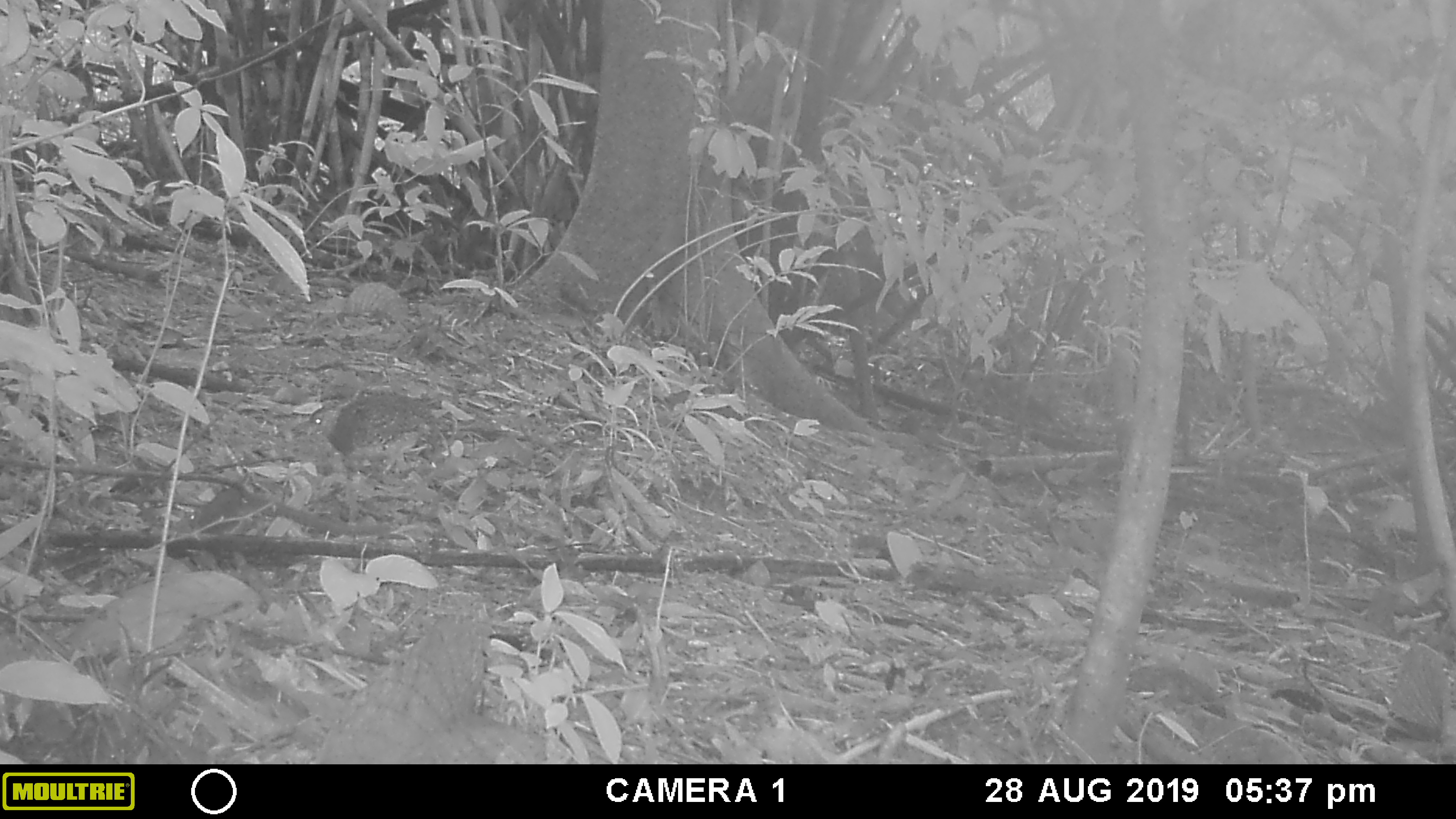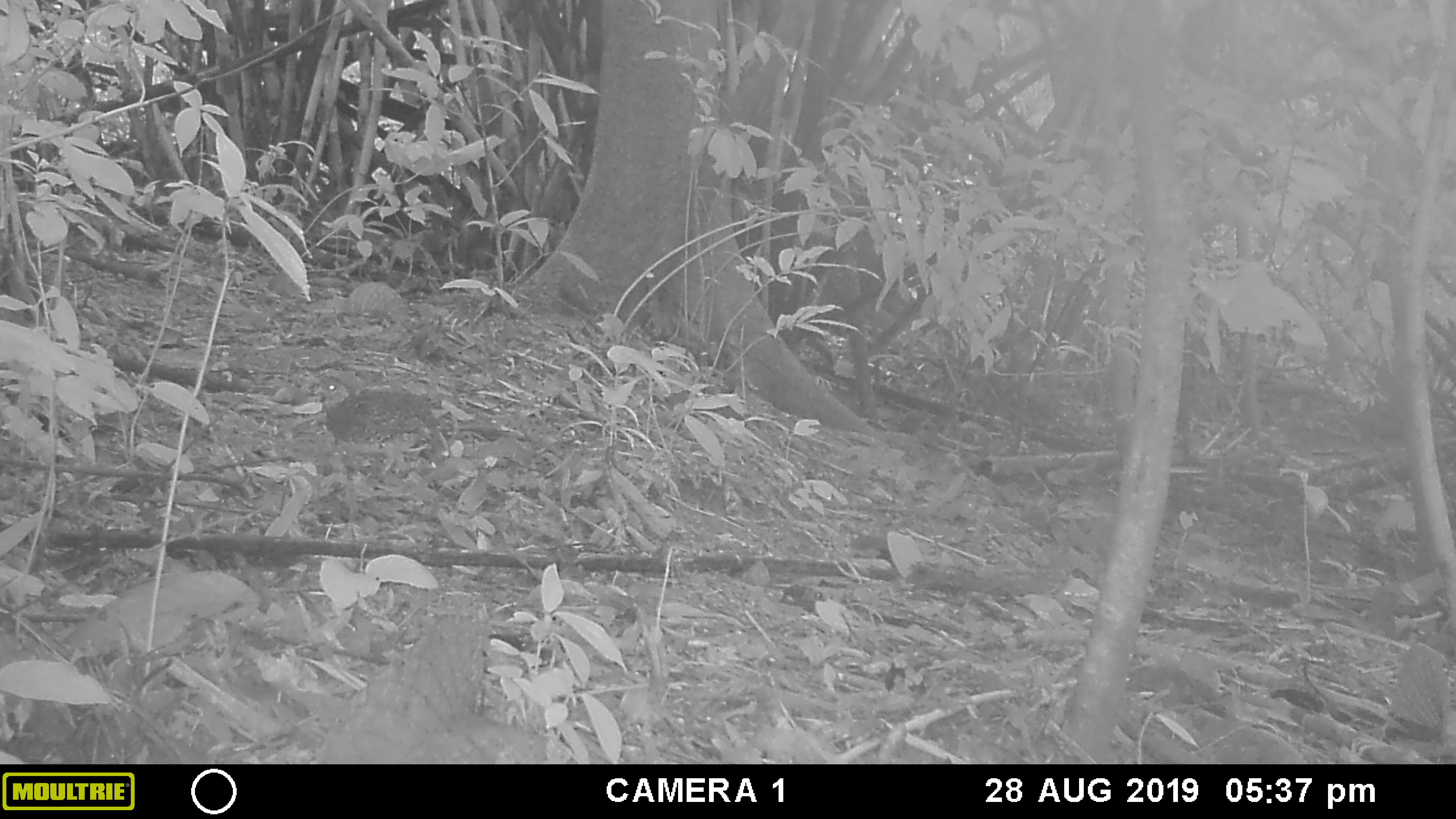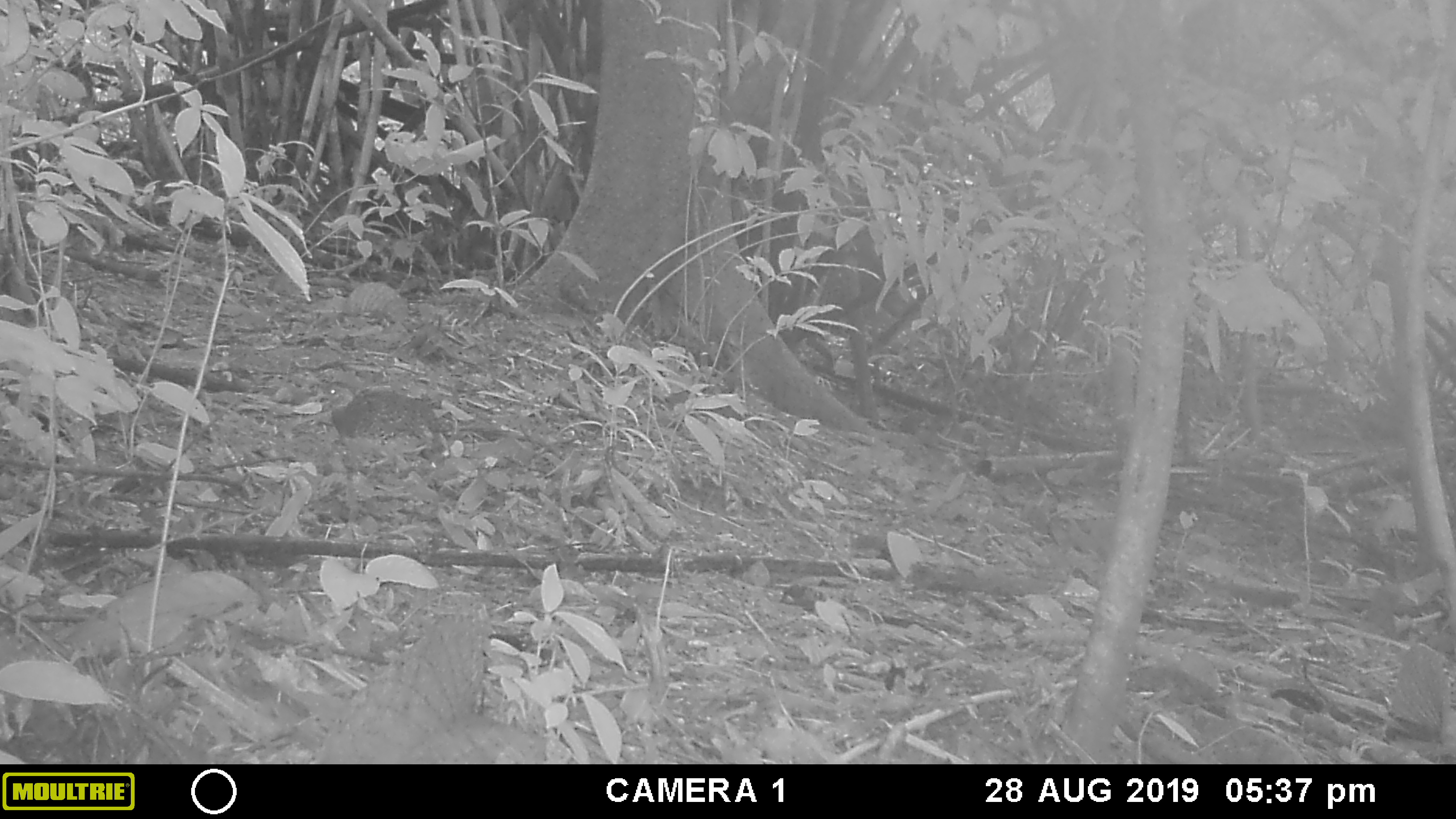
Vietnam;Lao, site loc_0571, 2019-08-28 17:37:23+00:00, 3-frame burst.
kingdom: Animalia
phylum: Chordata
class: Aves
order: Galliformes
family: Phasianidae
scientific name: Phasianidae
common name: partridge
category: unidentified partridge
Unidentified partridge (partridge) (Phasianidae). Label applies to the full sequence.